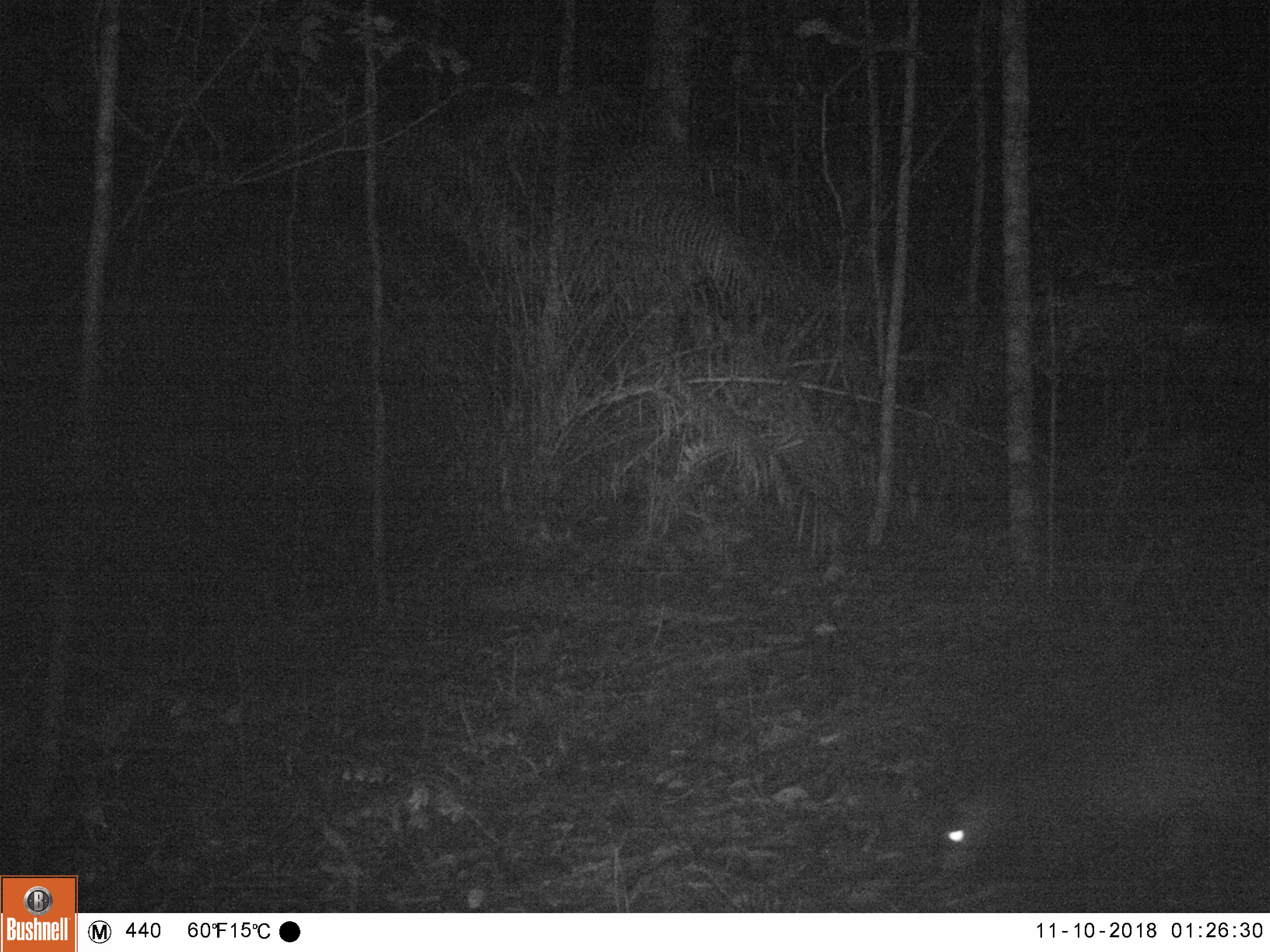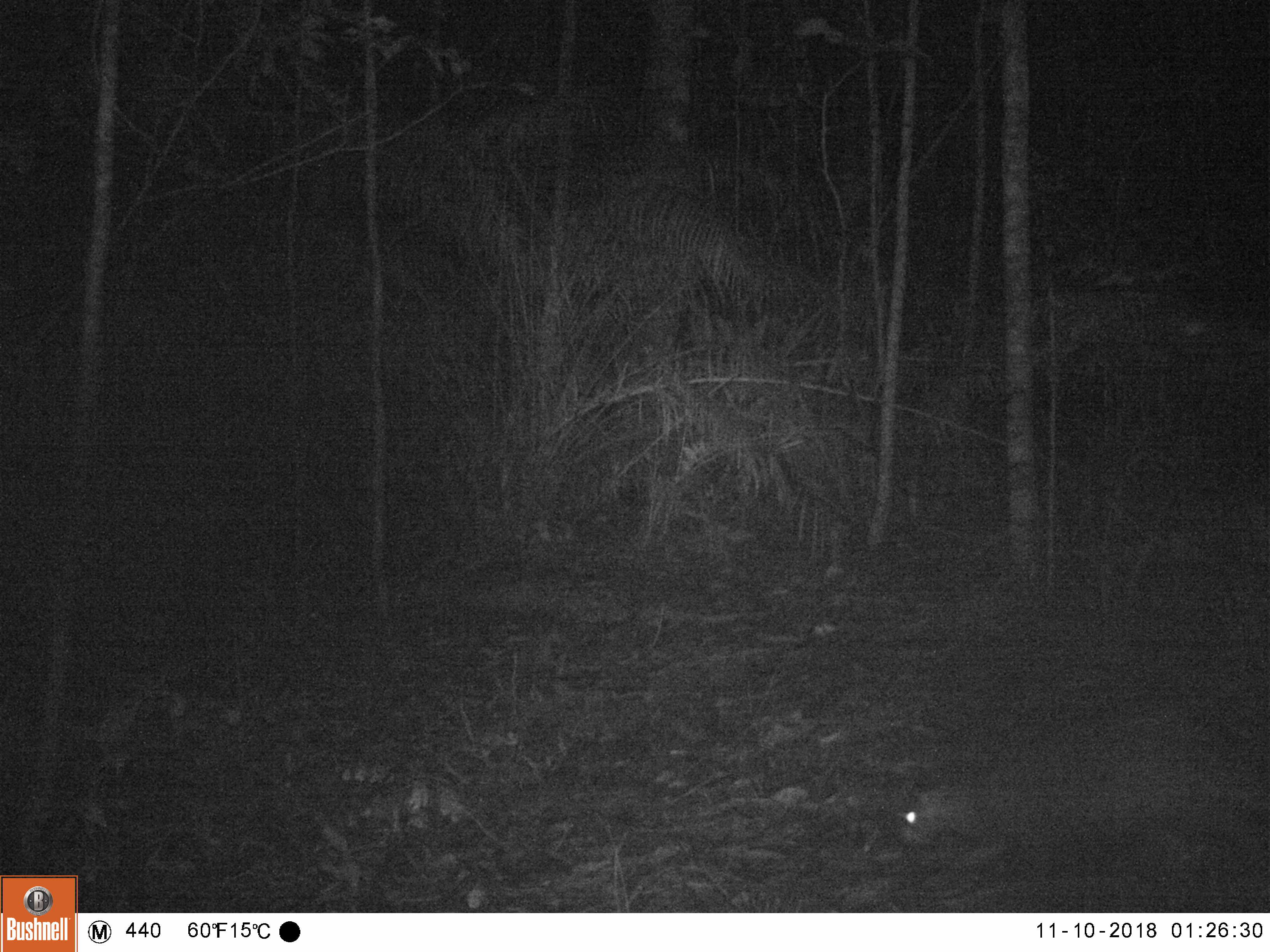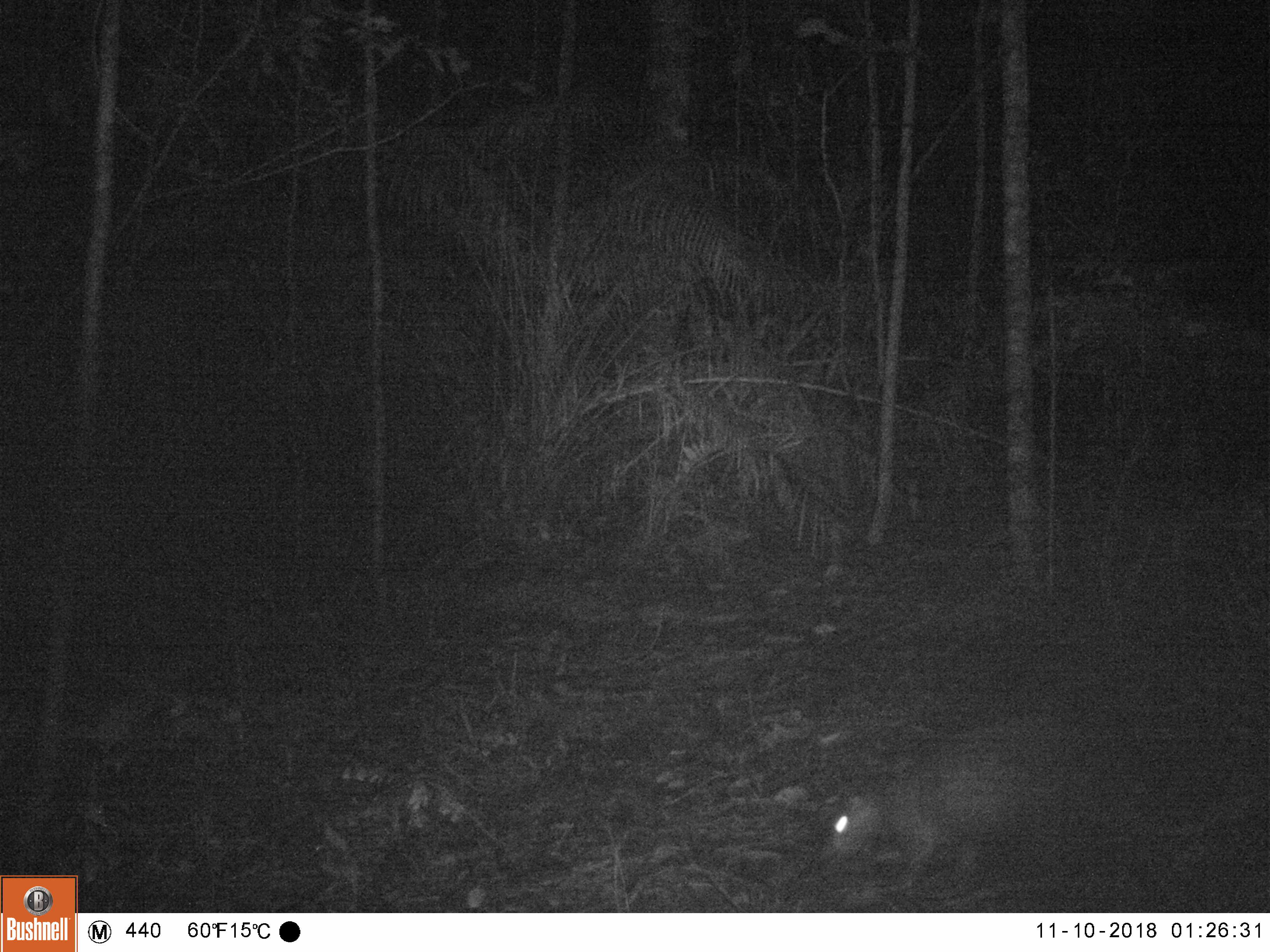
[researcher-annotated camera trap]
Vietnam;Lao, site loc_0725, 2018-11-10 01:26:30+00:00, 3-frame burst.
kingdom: Animalia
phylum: Chordata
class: Mammalia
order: Rodentia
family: Hystricidae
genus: Atherurus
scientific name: Atherurus macrourus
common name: asiatic brush-tailed porcupine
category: asiatic brush tailed porcupine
Asiatic brush tailed porcupine (asiatic brush-tailed porcupine) (Atherurus macrourus). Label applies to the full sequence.